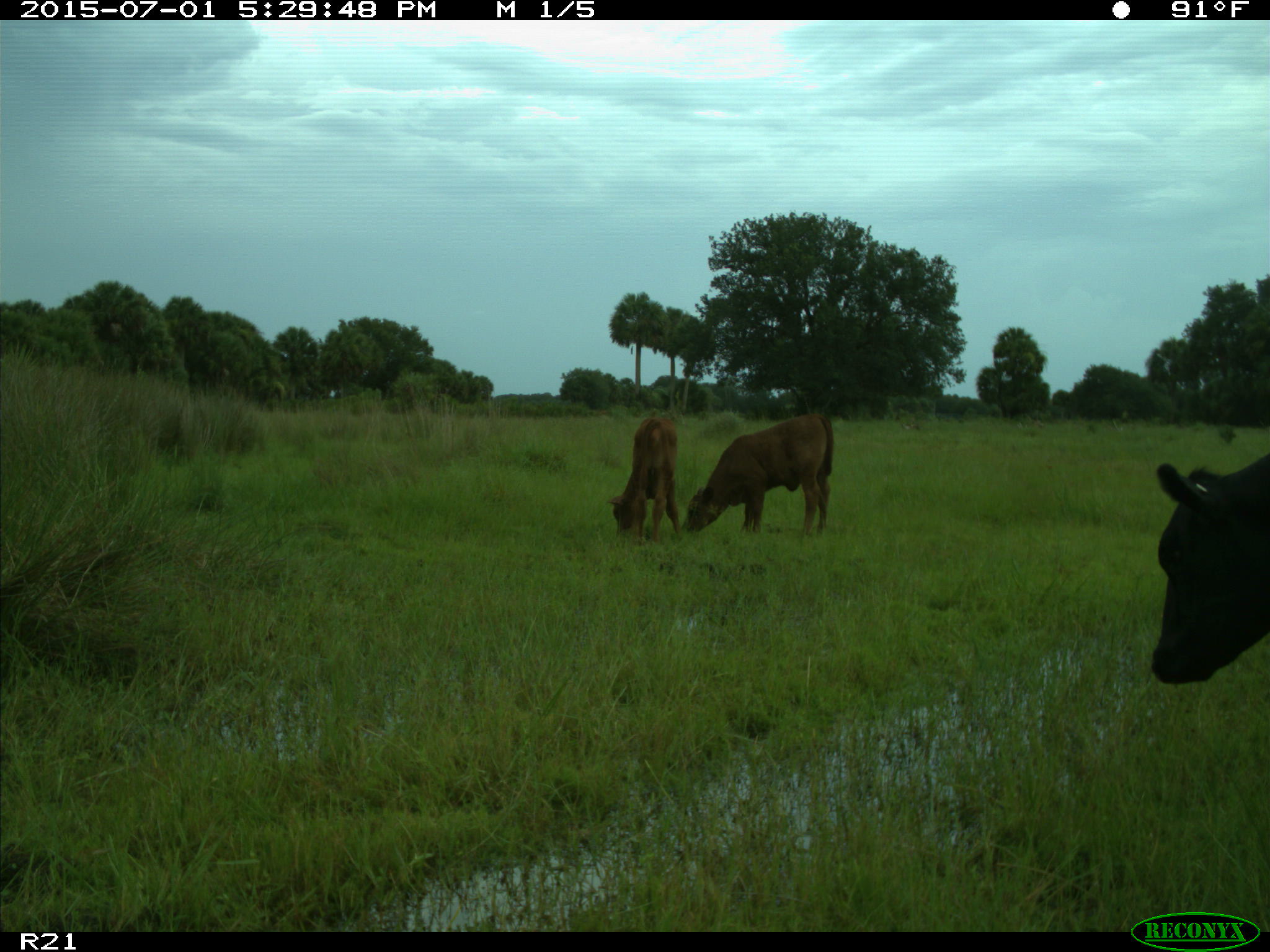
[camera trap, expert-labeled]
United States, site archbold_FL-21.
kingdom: Animalia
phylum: Chordata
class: Mammalia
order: Artiodactyla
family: Bovidae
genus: Bos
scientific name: Bos taurus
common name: domestic cow